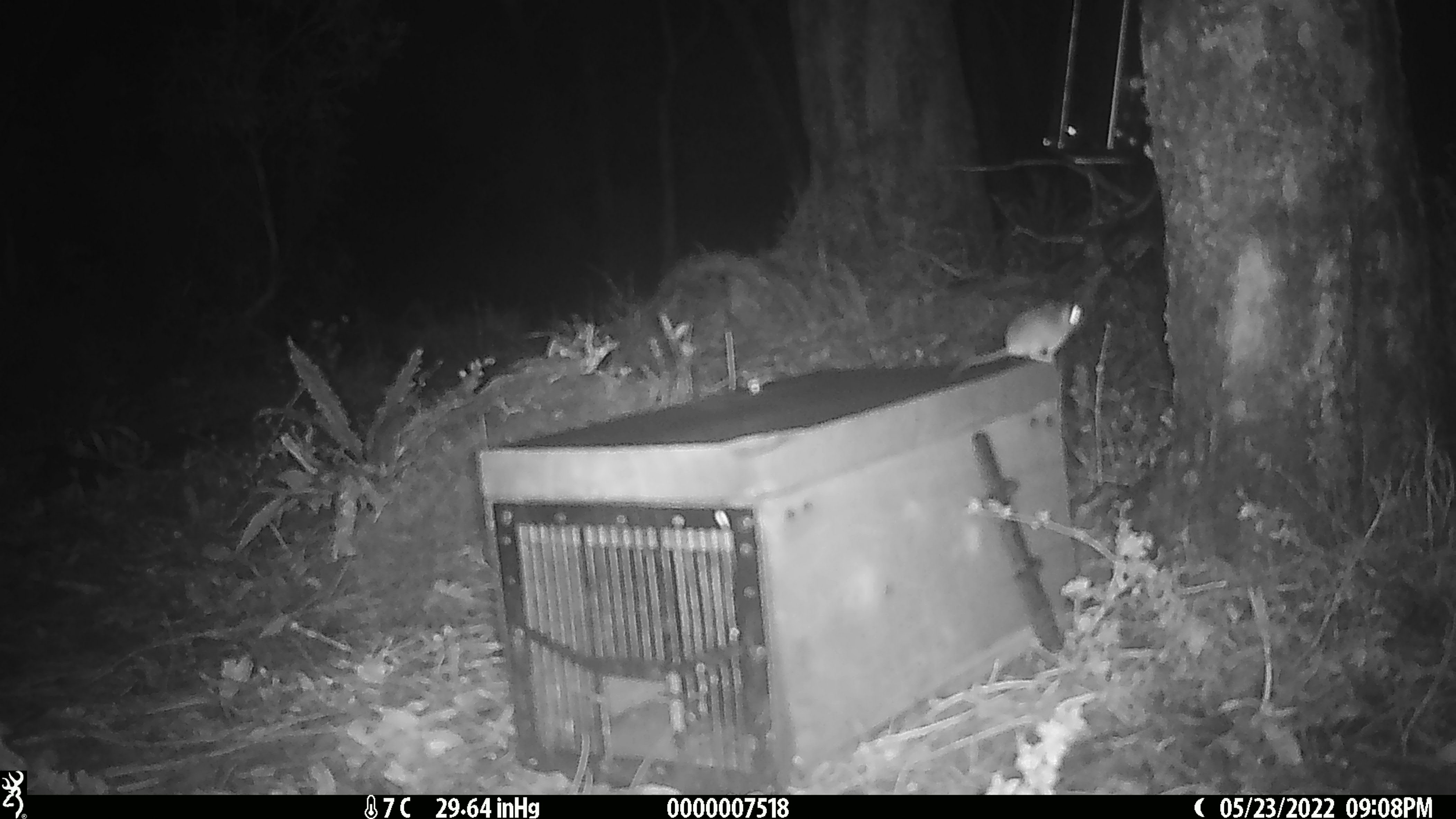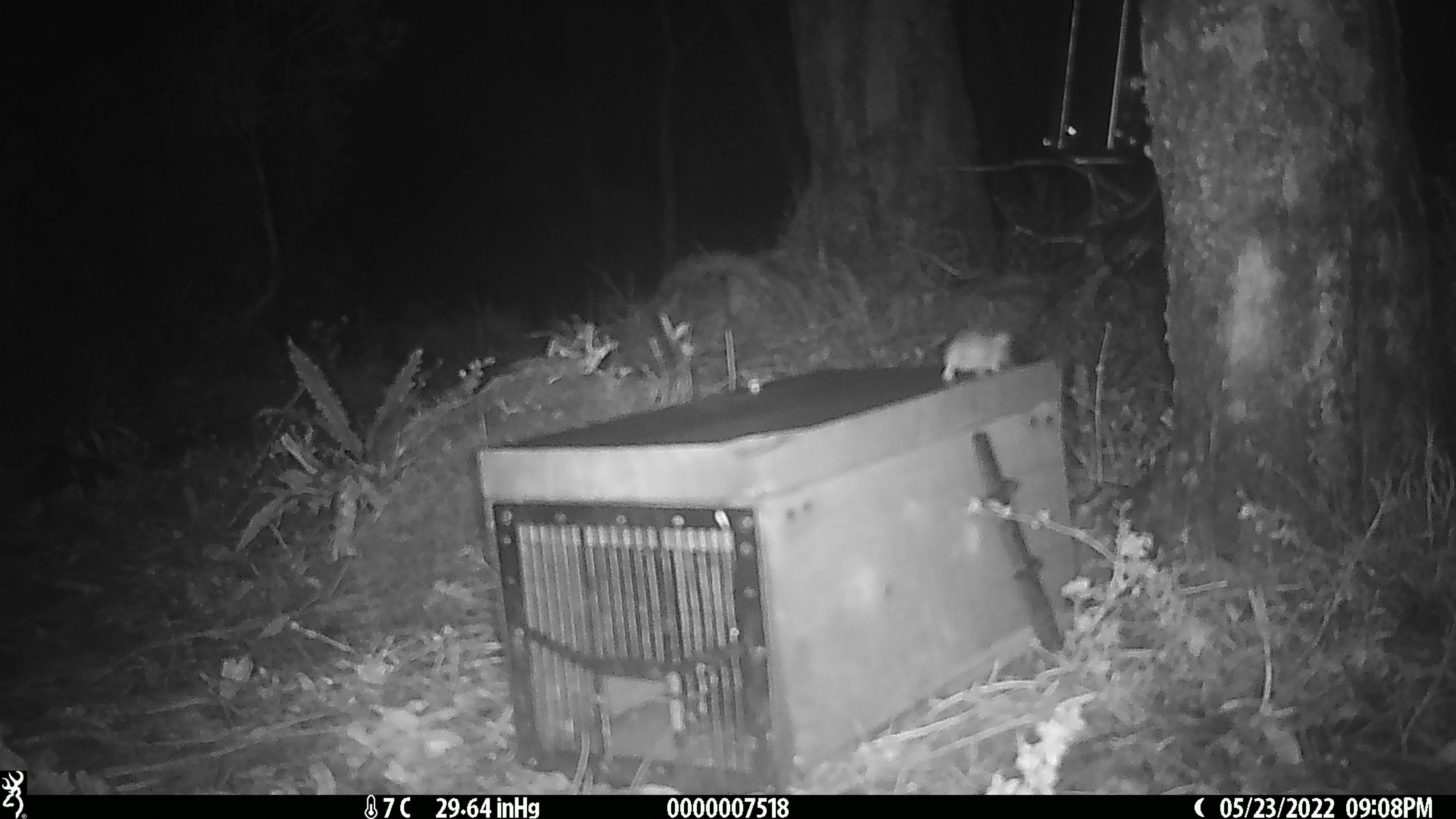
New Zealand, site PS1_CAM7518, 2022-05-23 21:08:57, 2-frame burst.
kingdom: Animalia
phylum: Chordata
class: Mammalia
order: Rodentia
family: Muridae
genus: Mus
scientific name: Mus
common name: mouse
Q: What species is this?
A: Mouse (Mus).